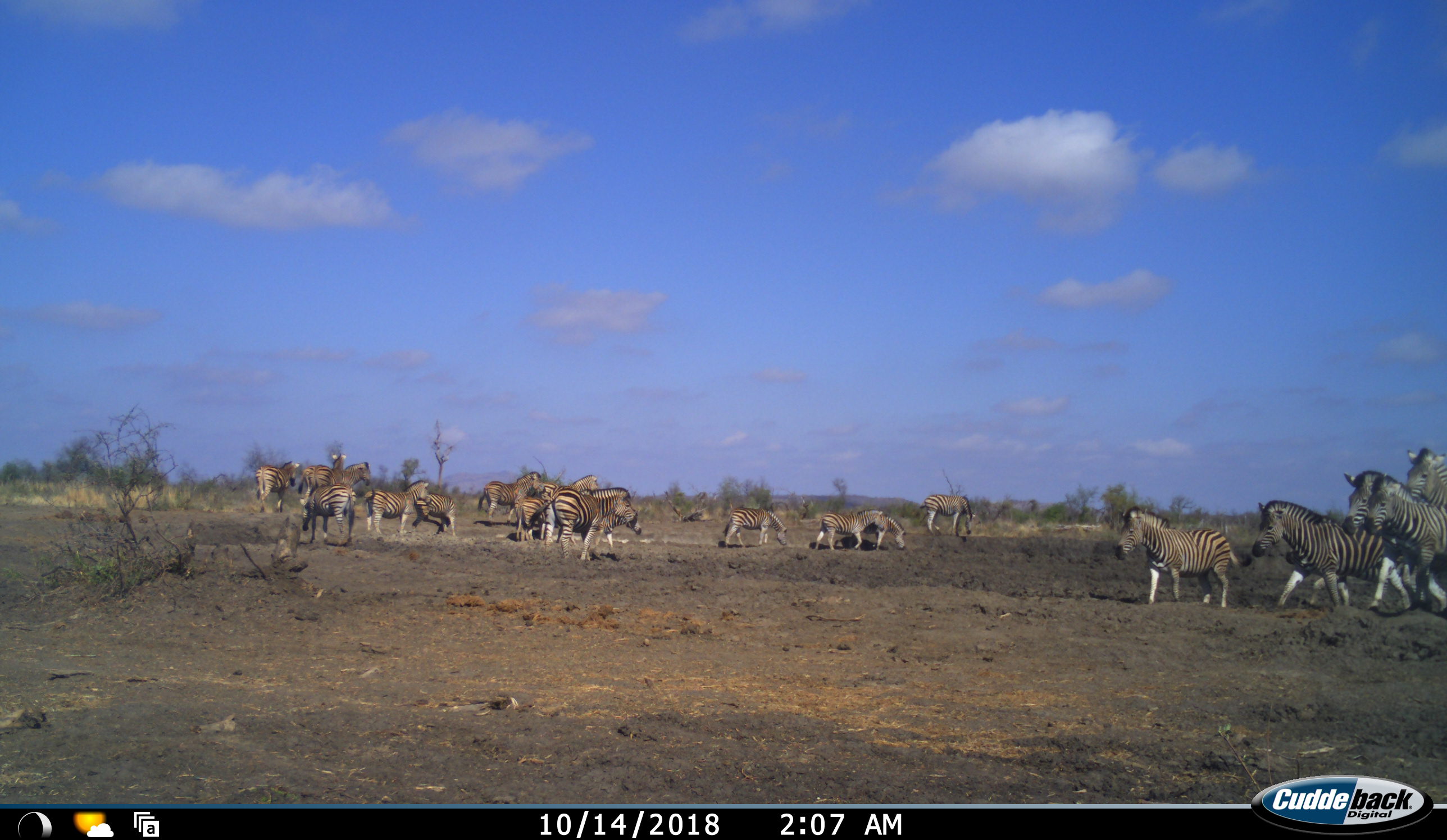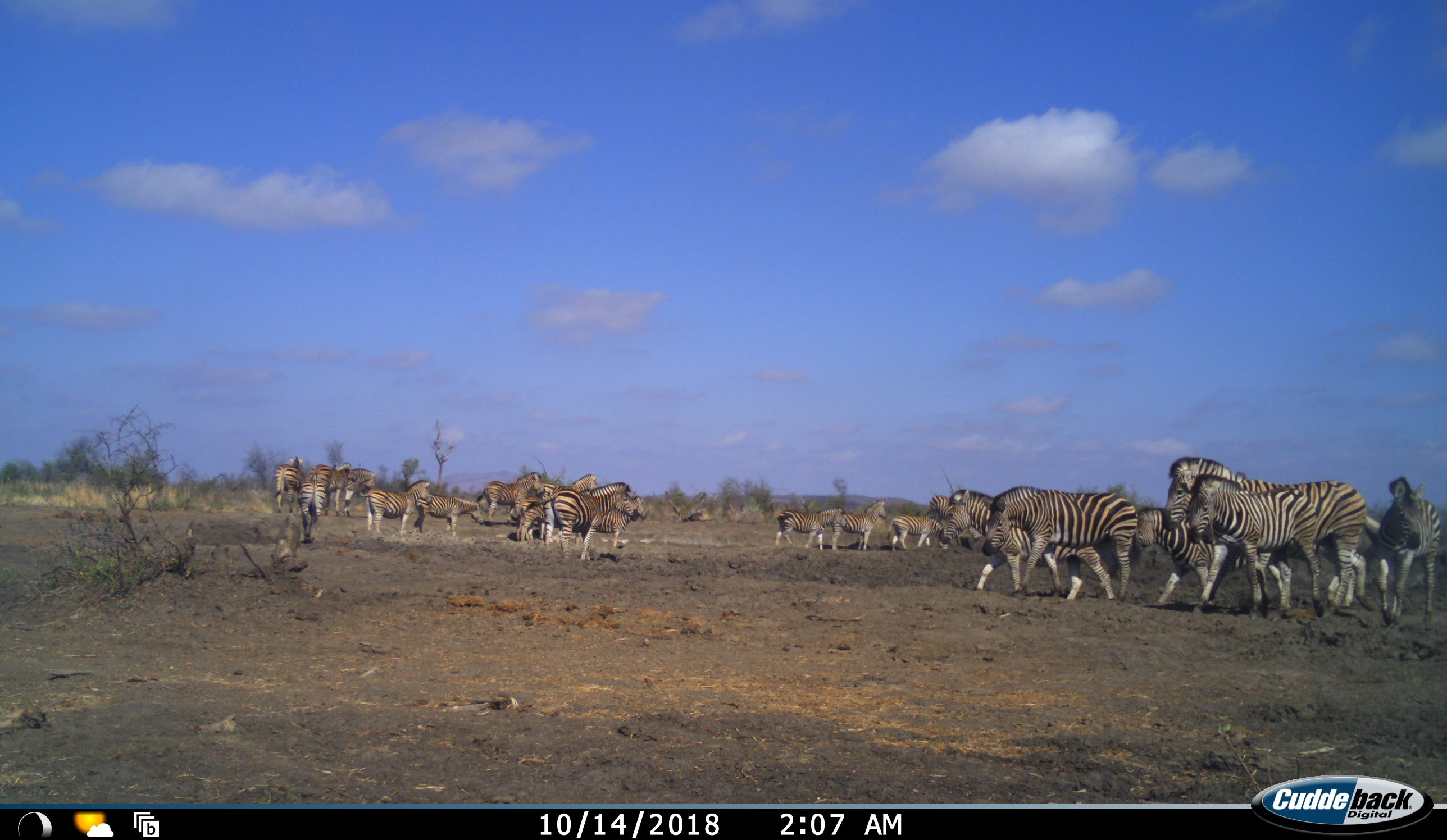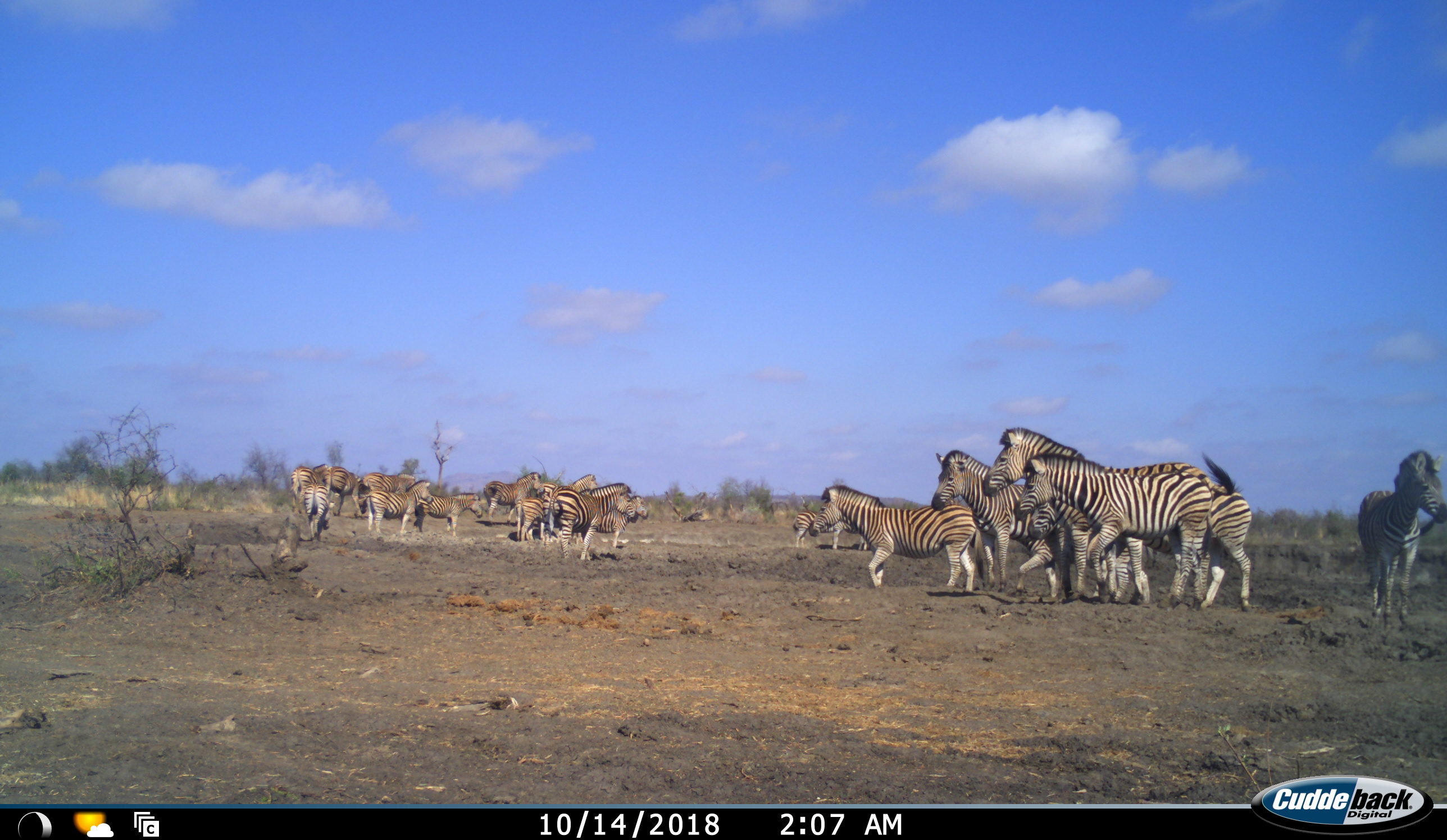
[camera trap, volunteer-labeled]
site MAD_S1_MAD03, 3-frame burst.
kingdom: Animalia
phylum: Chordata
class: Mammalia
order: Perissodactyla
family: Equidae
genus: Equus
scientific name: Equus quagga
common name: plains zebra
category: zebraplains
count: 11-50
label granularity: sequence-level